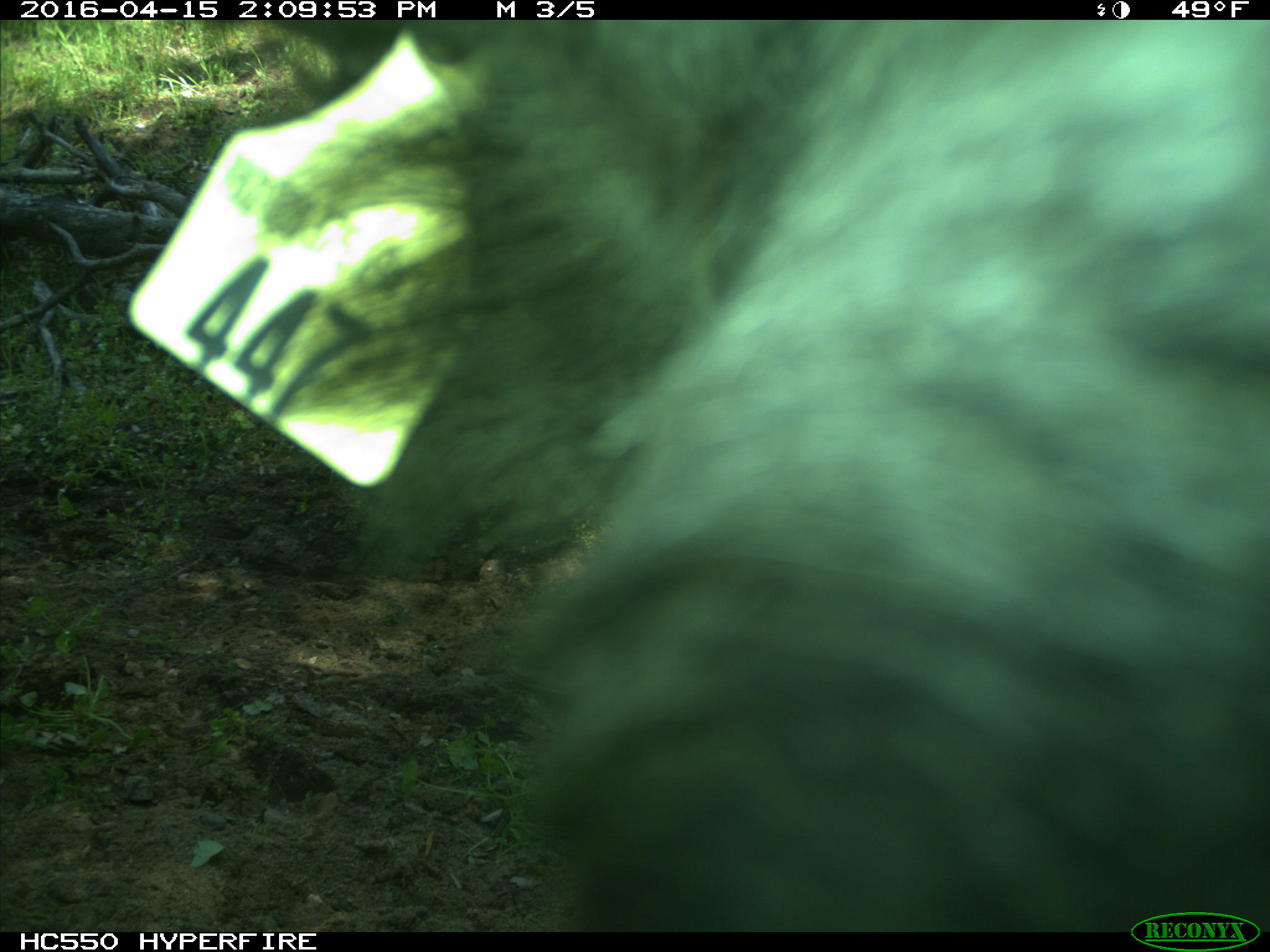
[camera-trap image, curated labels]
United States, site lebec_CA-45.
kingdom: Animalia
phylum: Chordata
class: Mammalia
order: Artiodactyla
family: Bovidae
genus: Bos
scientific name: Bos taurus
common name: domestic cow